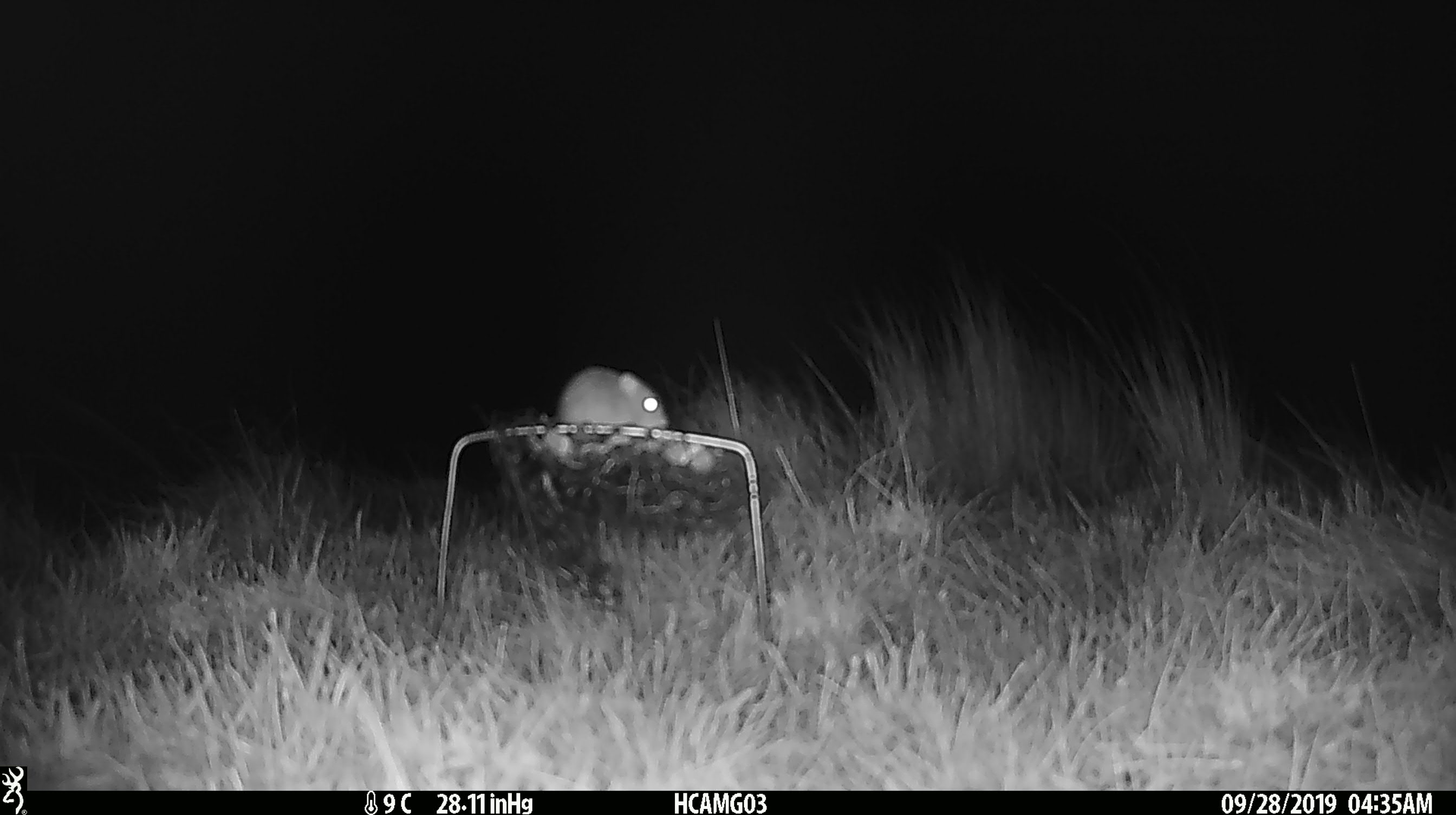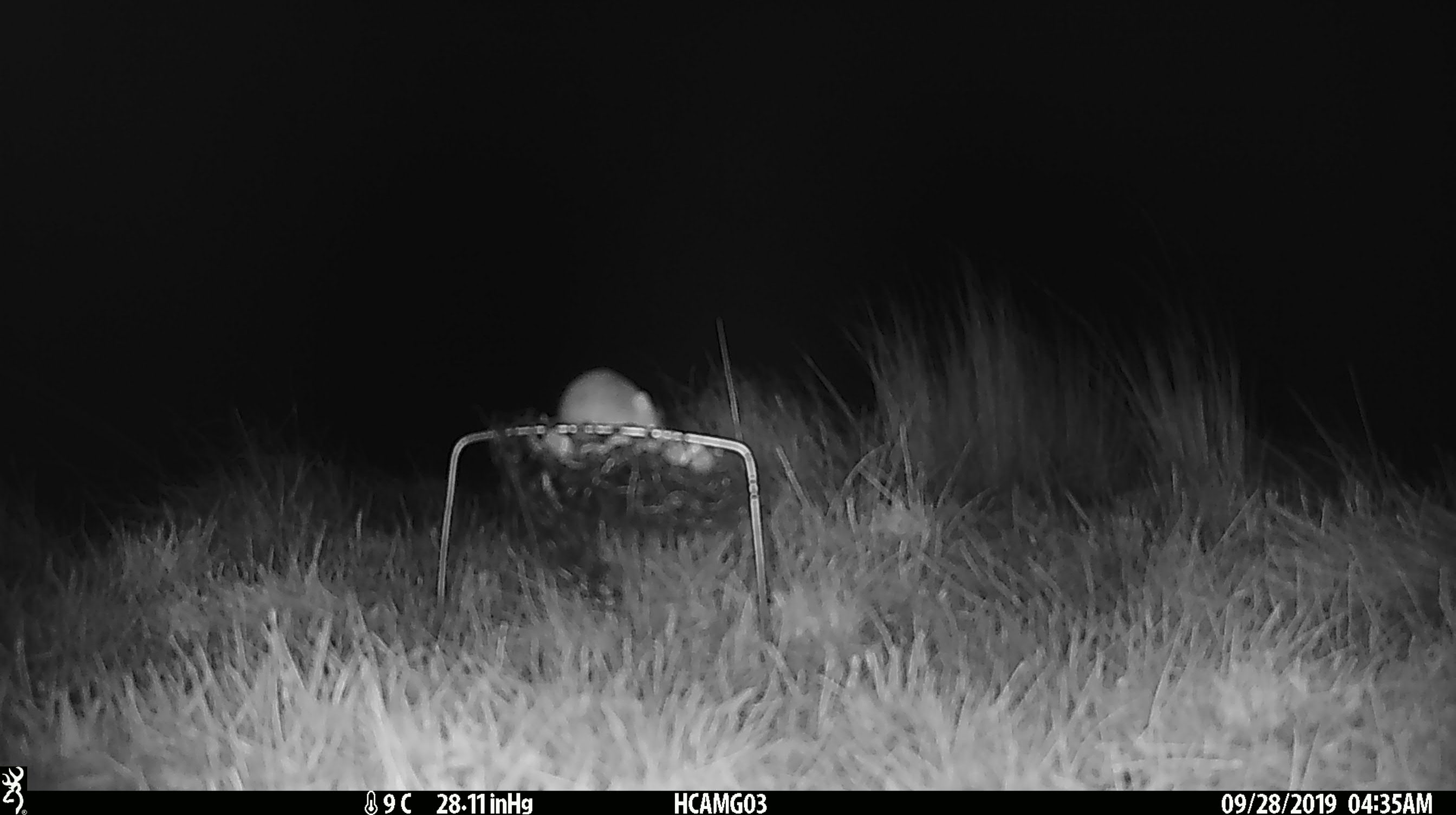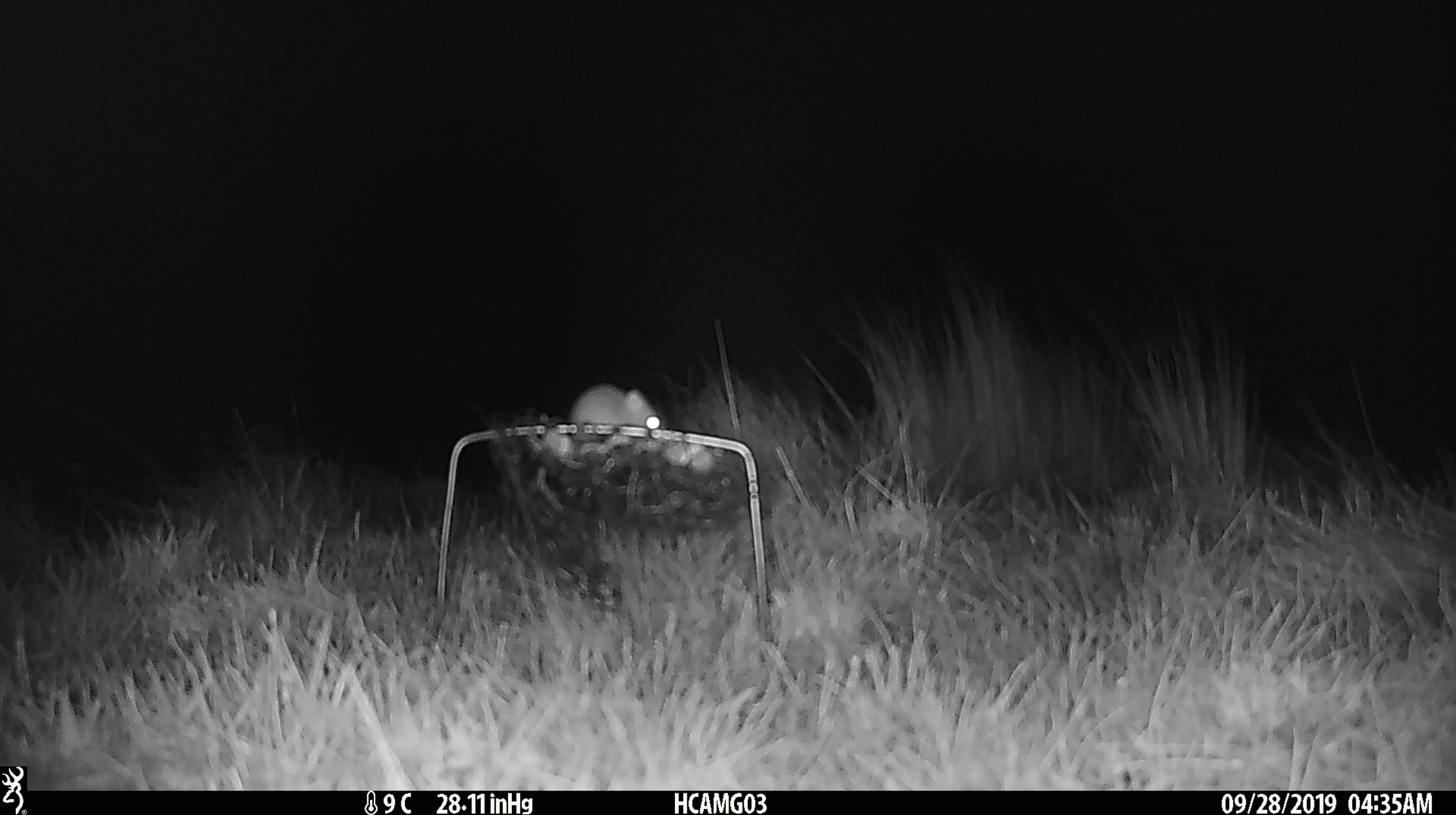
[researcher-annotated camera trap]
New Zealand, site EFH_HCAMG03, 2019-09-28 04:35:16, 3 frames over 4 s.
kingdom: Animalia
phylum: Chordata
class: Mammalia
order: Rodentia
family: Muridae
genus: Mus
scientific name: Mus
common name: mouse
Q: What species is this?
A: Mouse (Mus).